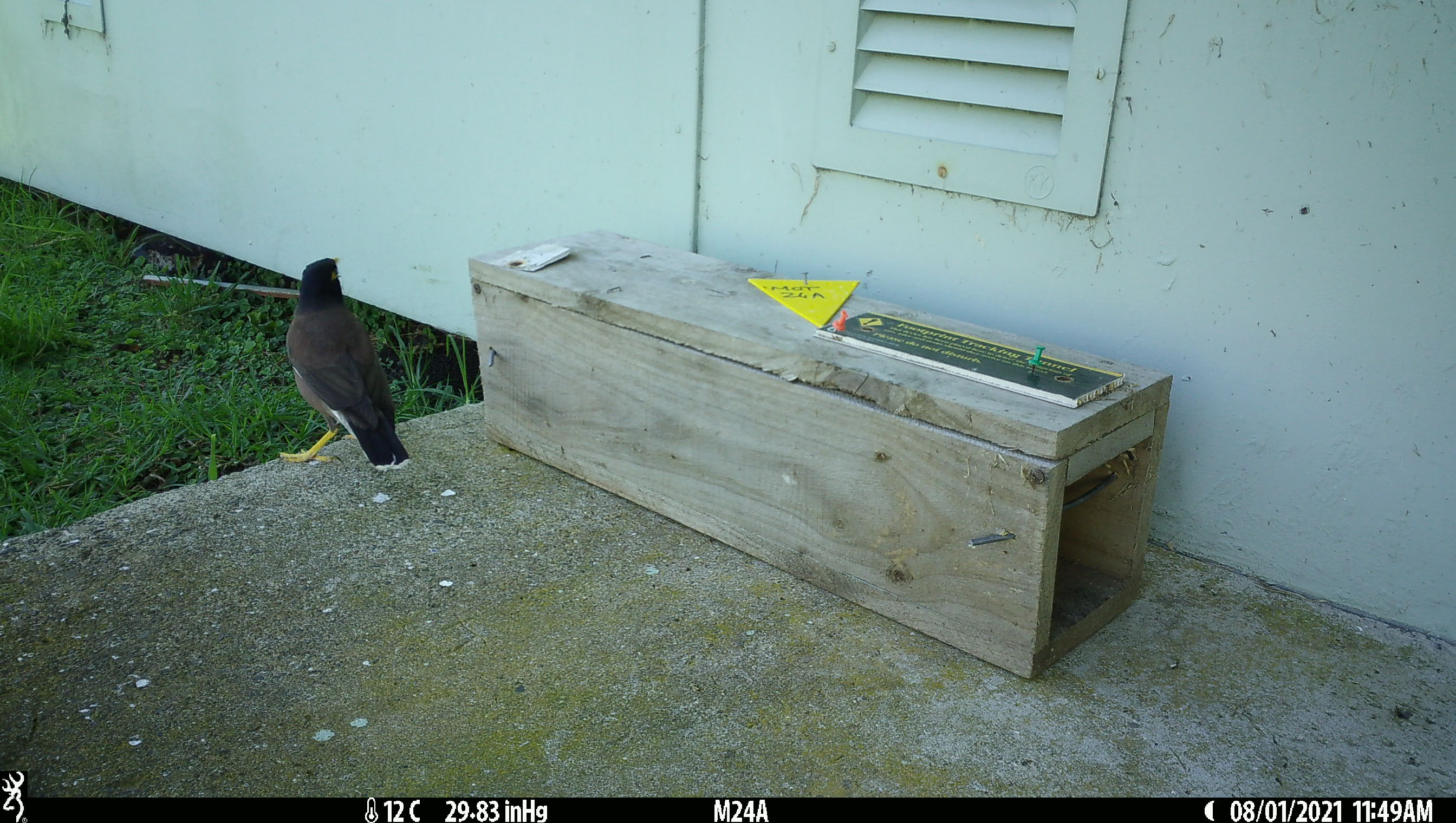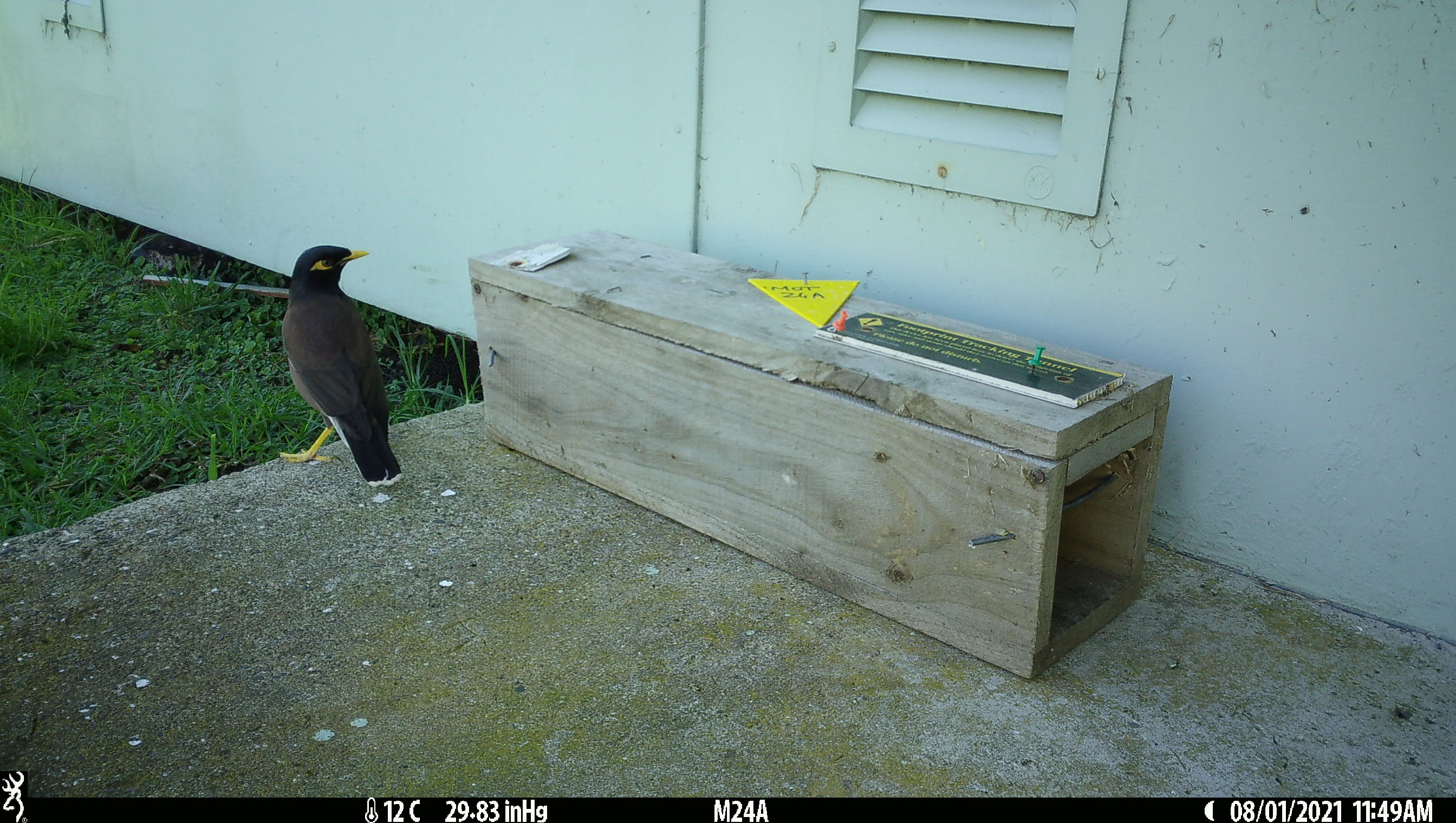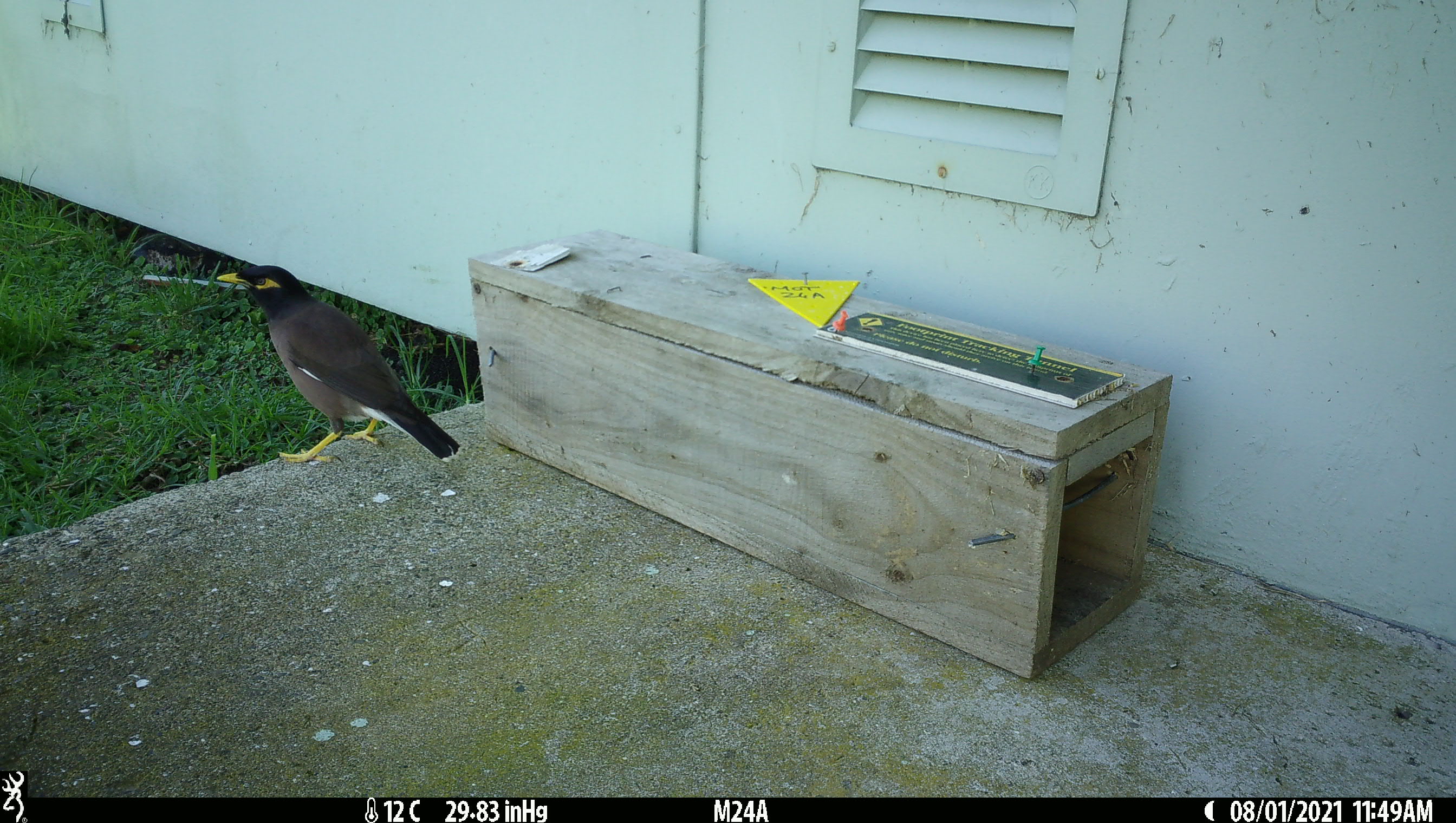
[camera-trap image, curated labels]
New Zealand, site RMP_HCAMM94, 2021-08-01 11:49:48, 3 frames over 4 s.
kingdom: Animalia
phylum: Chordata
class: Aves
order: Passeriformes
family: Sturnidae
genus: Acridotheres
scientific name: Acridotheres tristis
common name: common myna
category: myna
Myna (common myna) (Acridotheres tristis).